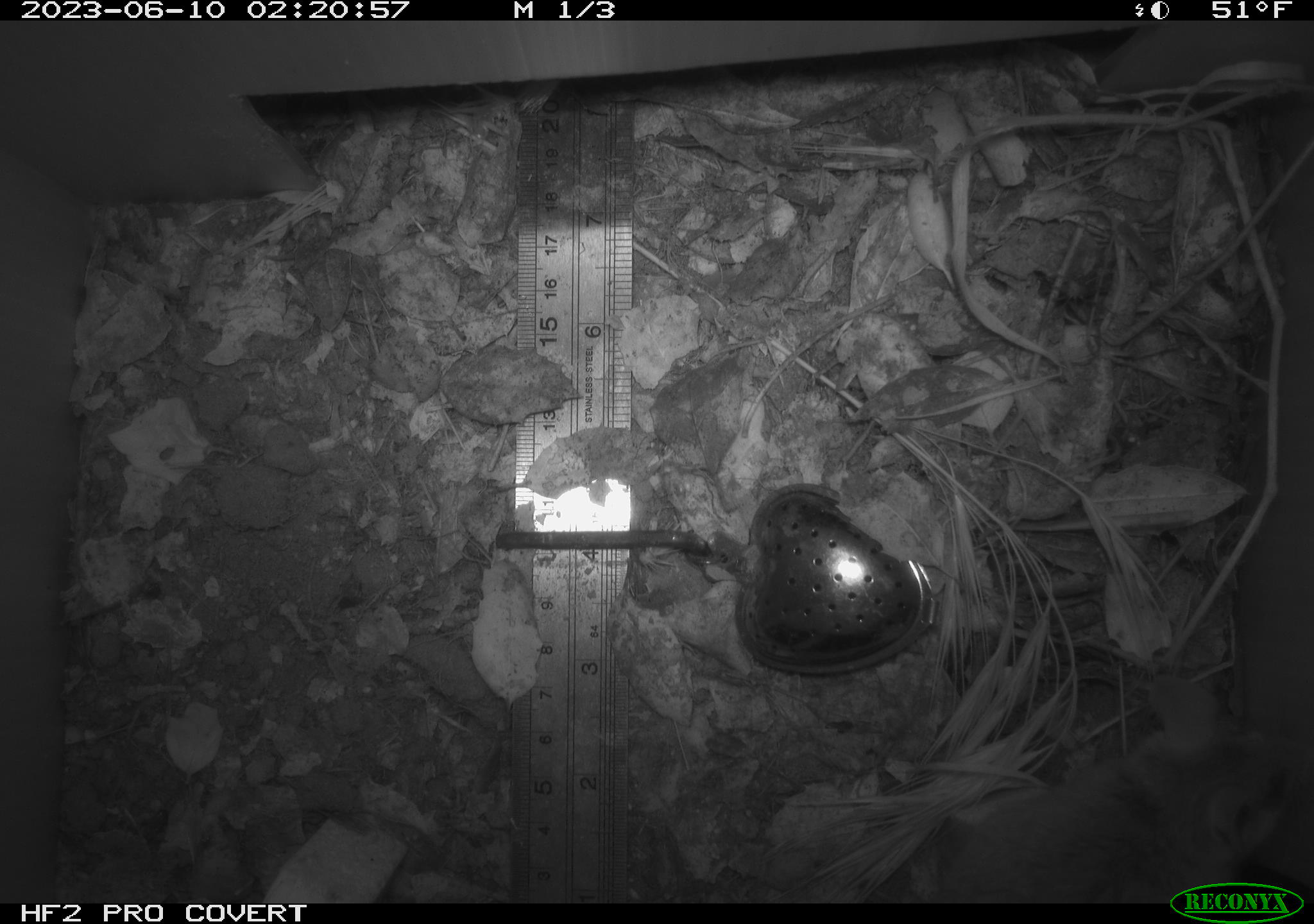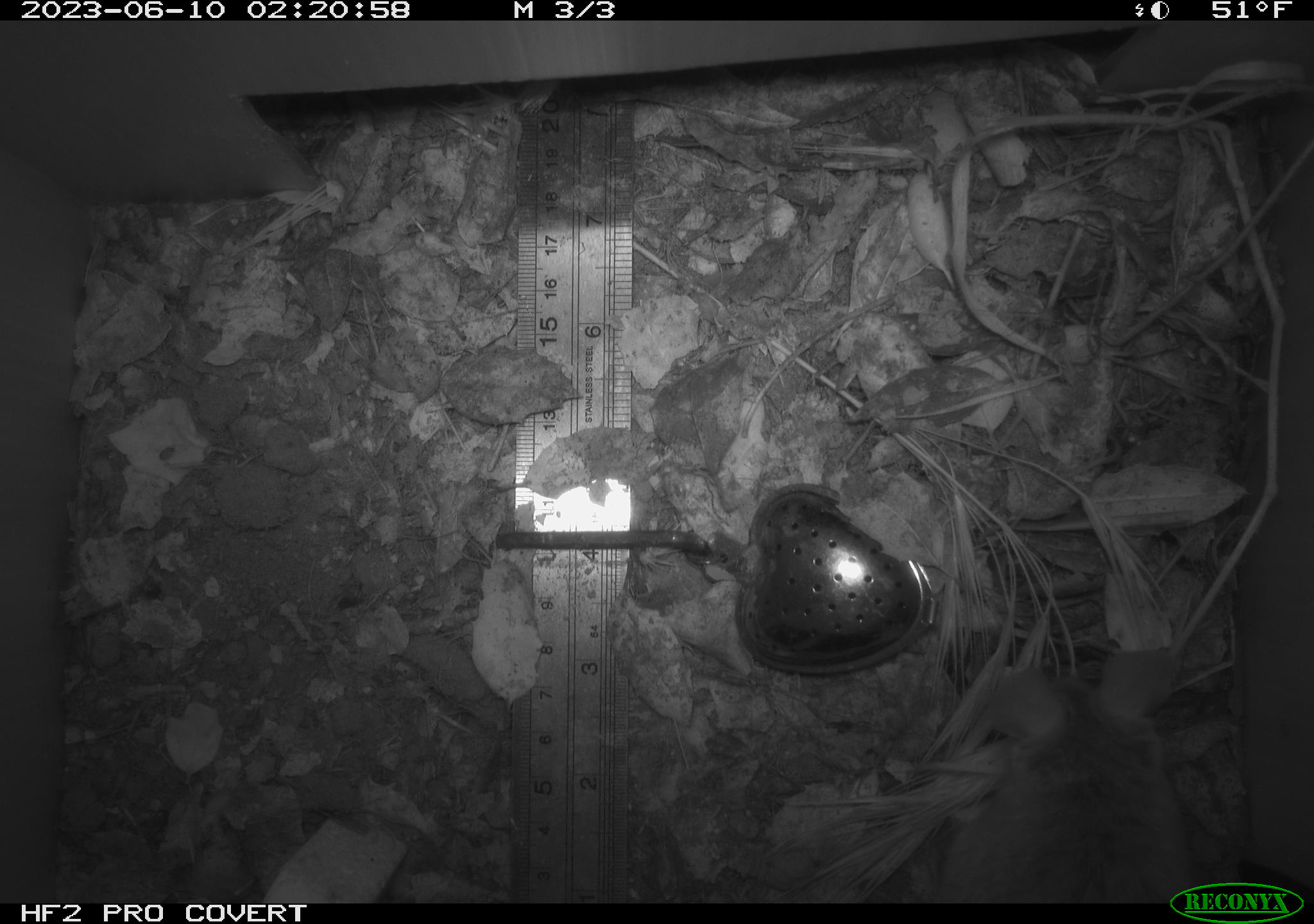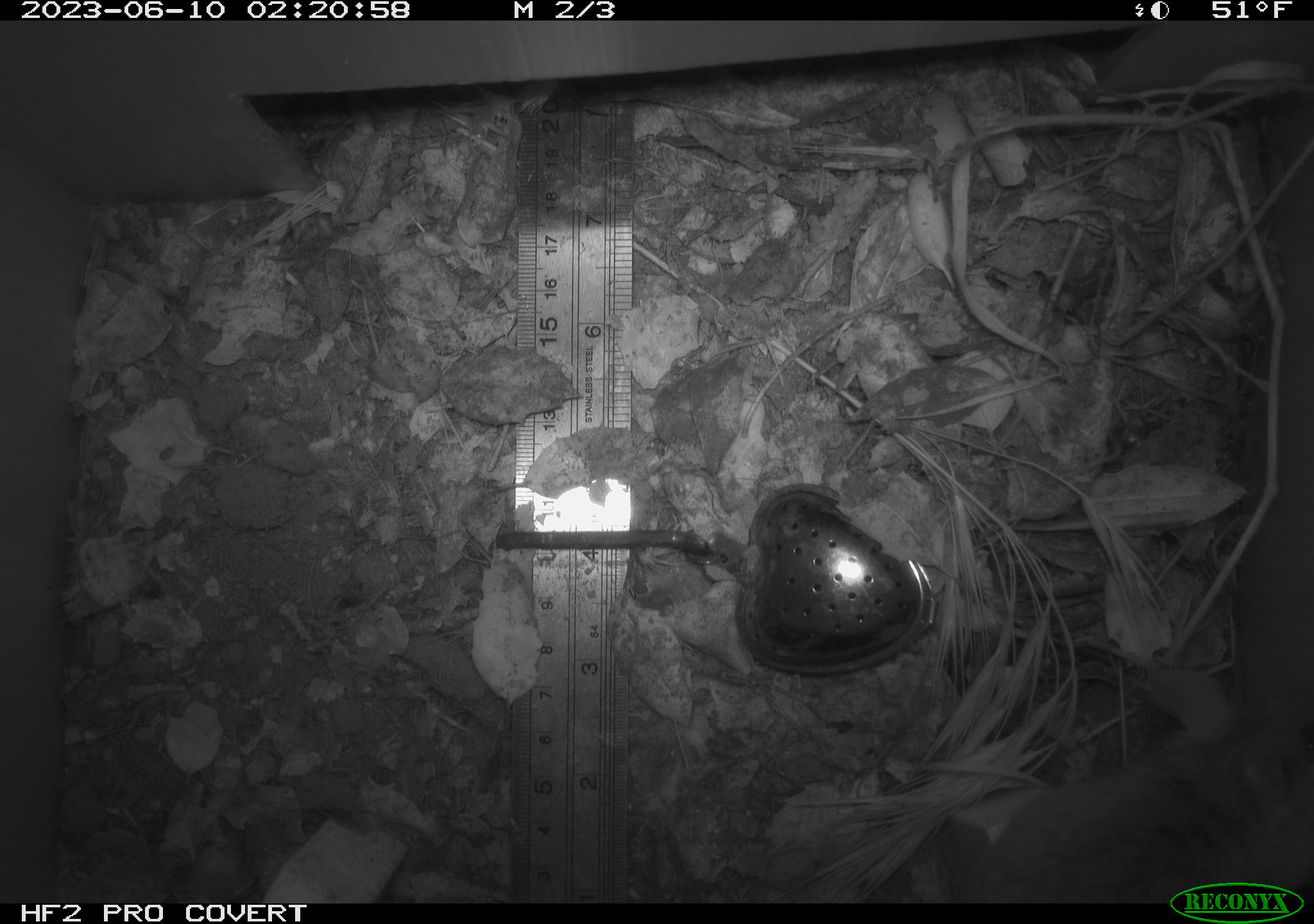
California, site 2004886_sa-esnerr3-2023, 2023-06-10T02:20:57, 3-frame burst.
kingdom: Animalia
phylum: Chordata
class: Mammalia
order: Rodentia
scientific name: Rodentia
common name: mouse species